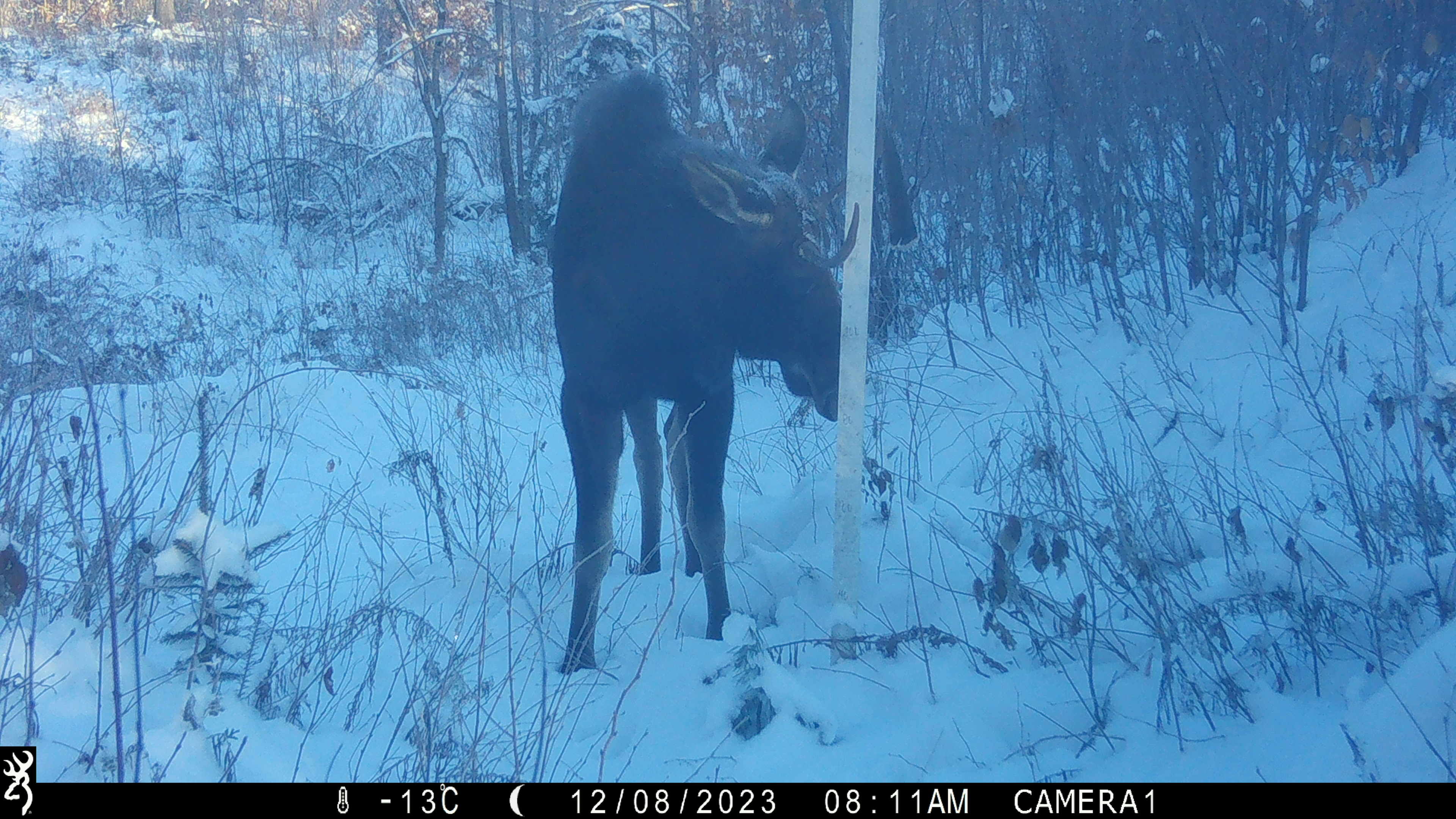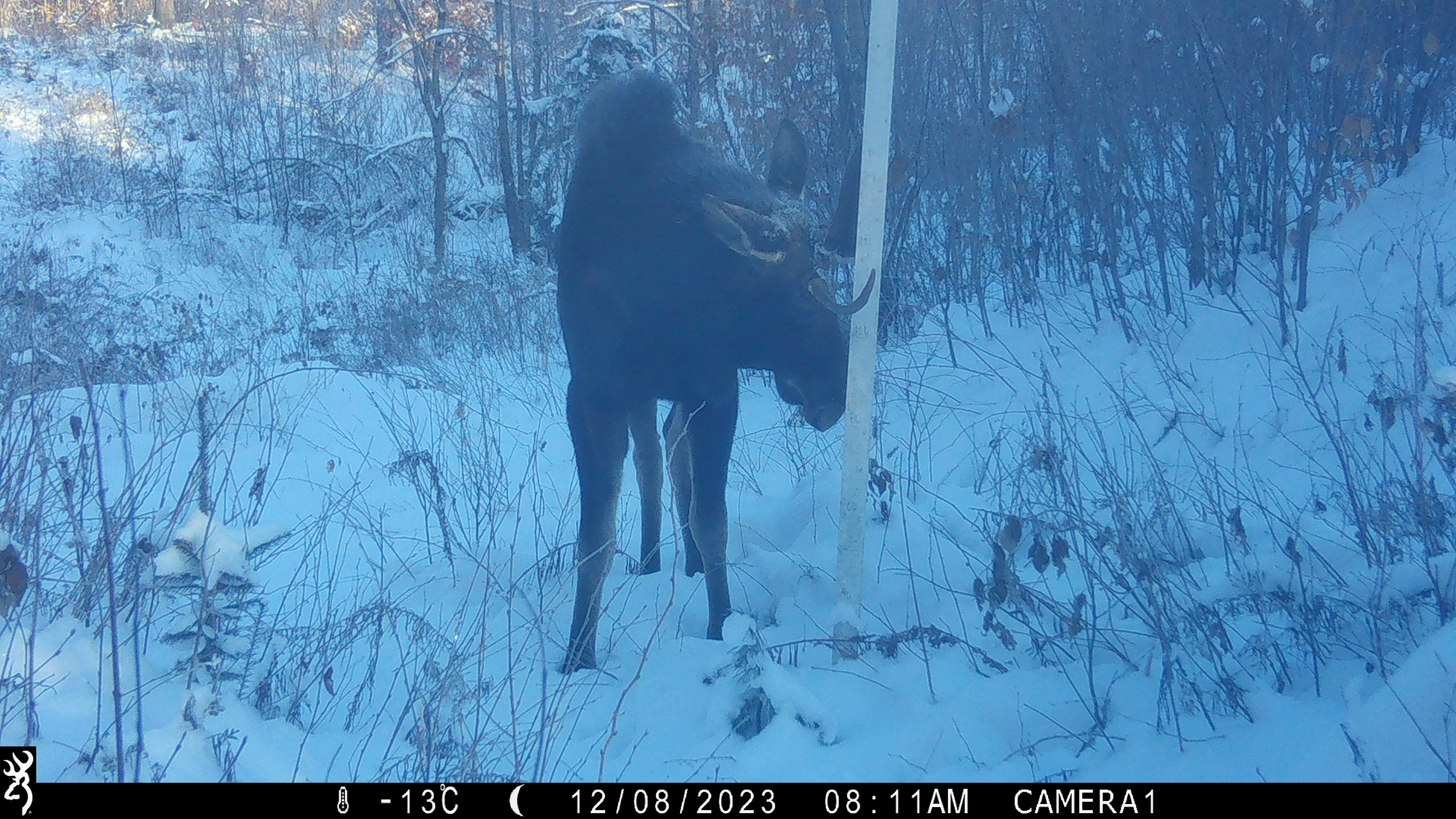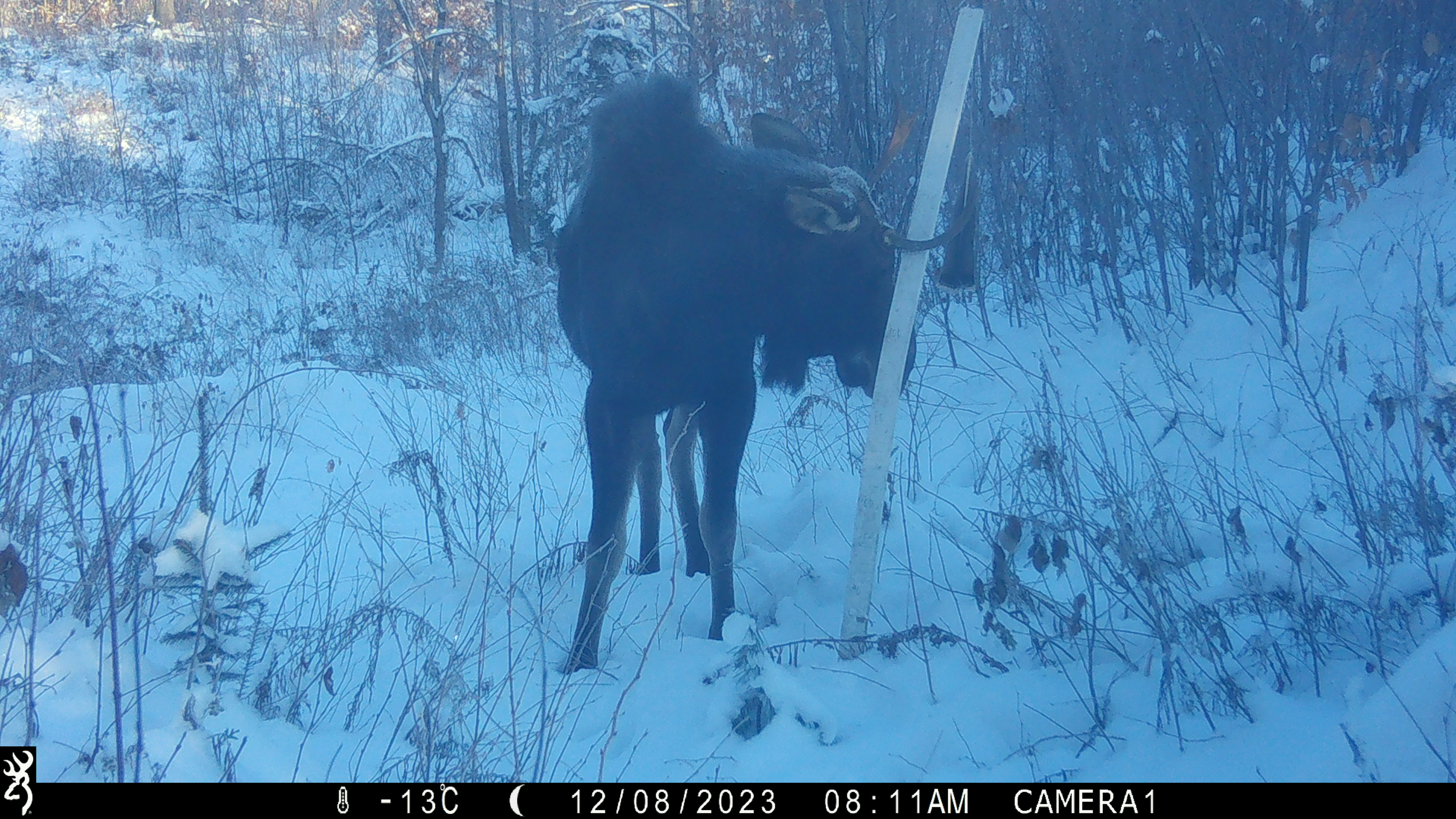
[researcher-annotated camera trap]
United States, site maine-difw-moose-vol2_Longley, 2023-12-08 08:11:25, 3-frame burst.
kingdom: Animalia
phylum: Chordata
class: Mammalia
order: Artiodactyla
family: Cervidae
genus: Alces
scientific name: Alces alces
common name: moose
Moose (Alces alces).